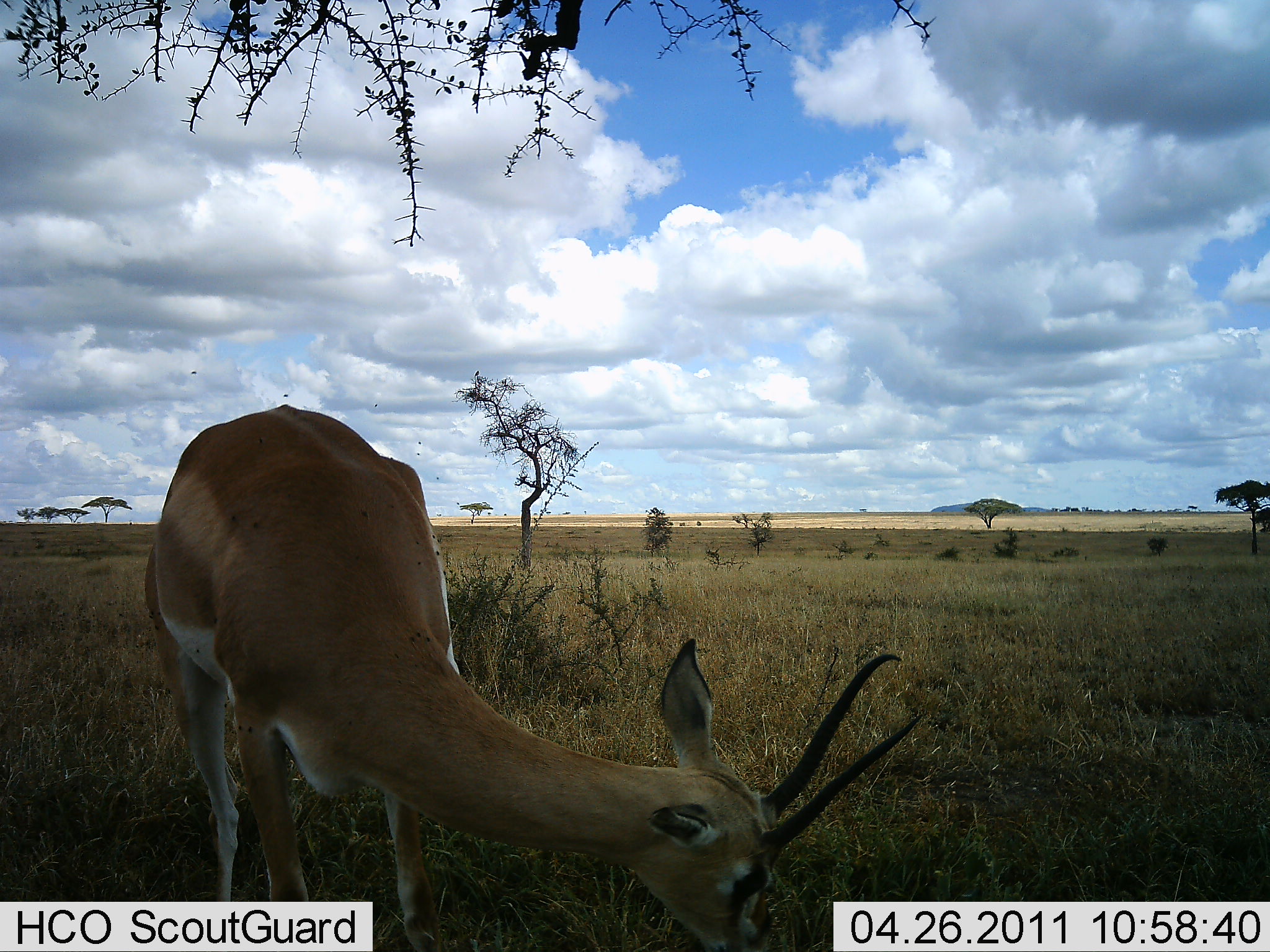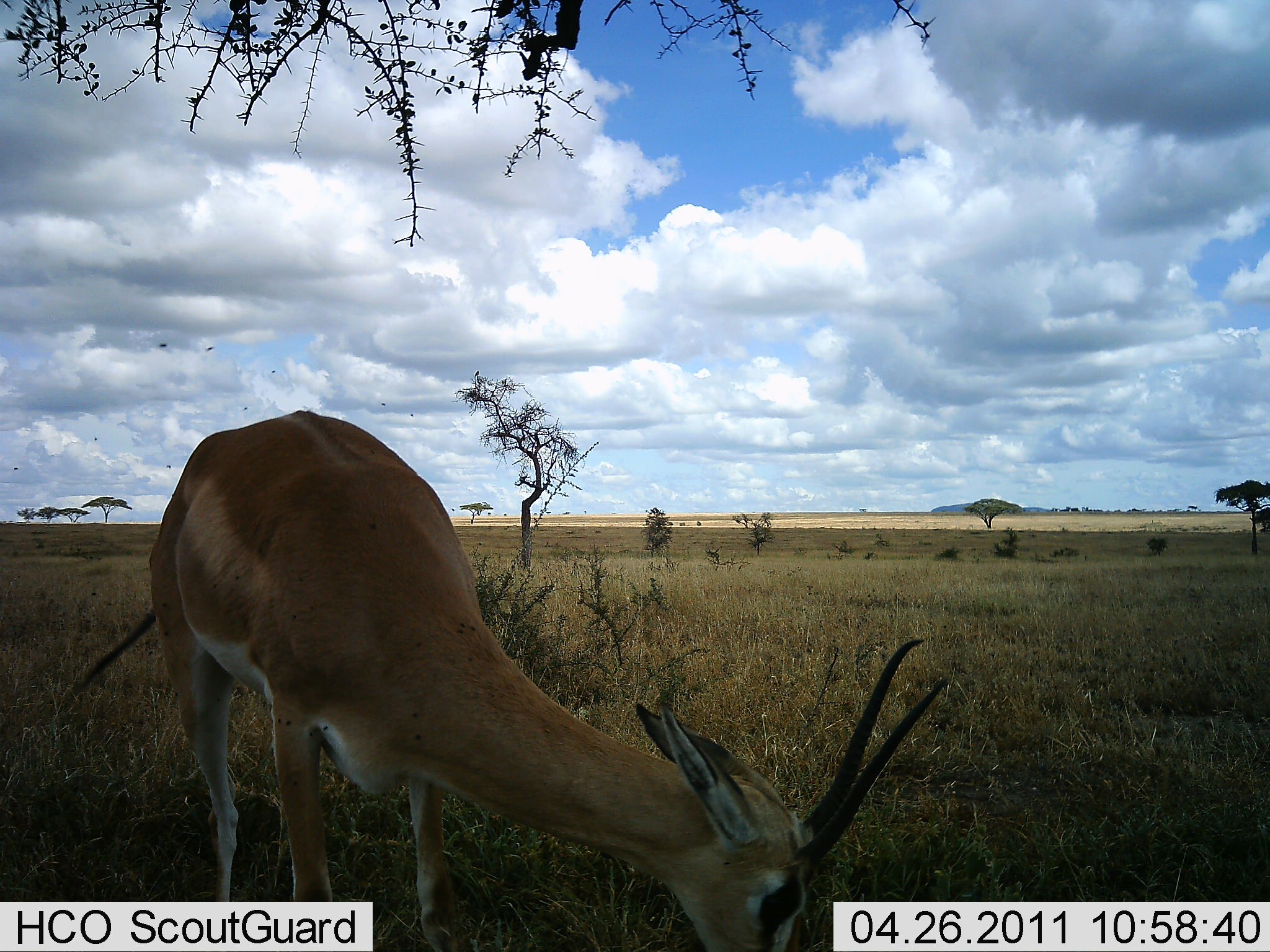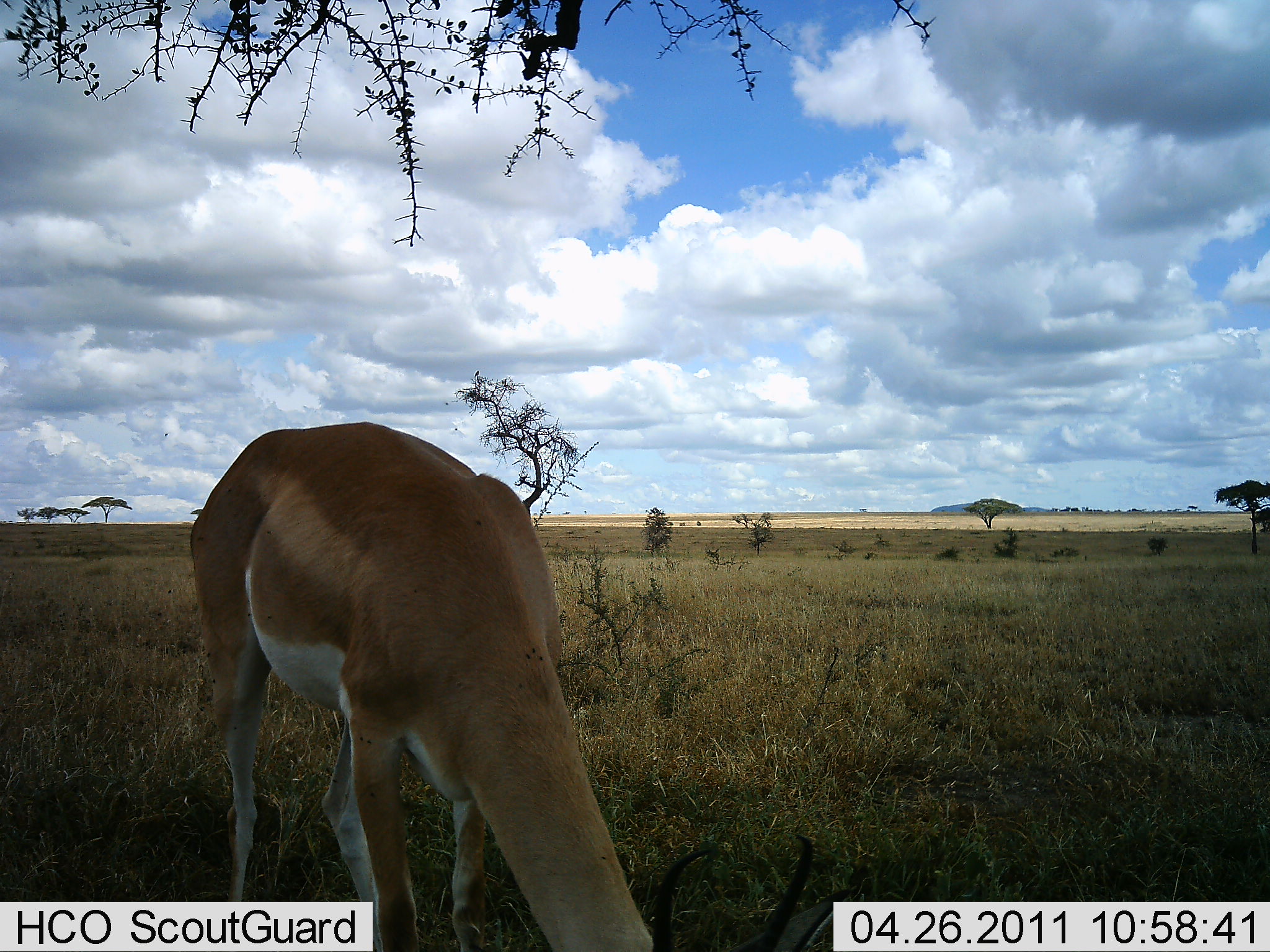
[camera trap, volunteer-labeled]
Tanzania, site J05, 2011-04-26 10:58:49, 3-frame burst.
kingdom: Animalia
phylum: Chordata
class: Mammalia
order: Artiodactyla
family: Bovidae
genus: Nanger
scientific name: Nanger granti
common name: grant's gazelle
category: gazellegrants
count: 1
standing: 25%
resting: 0%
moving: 0%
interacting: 0%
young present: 0%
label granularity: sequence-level